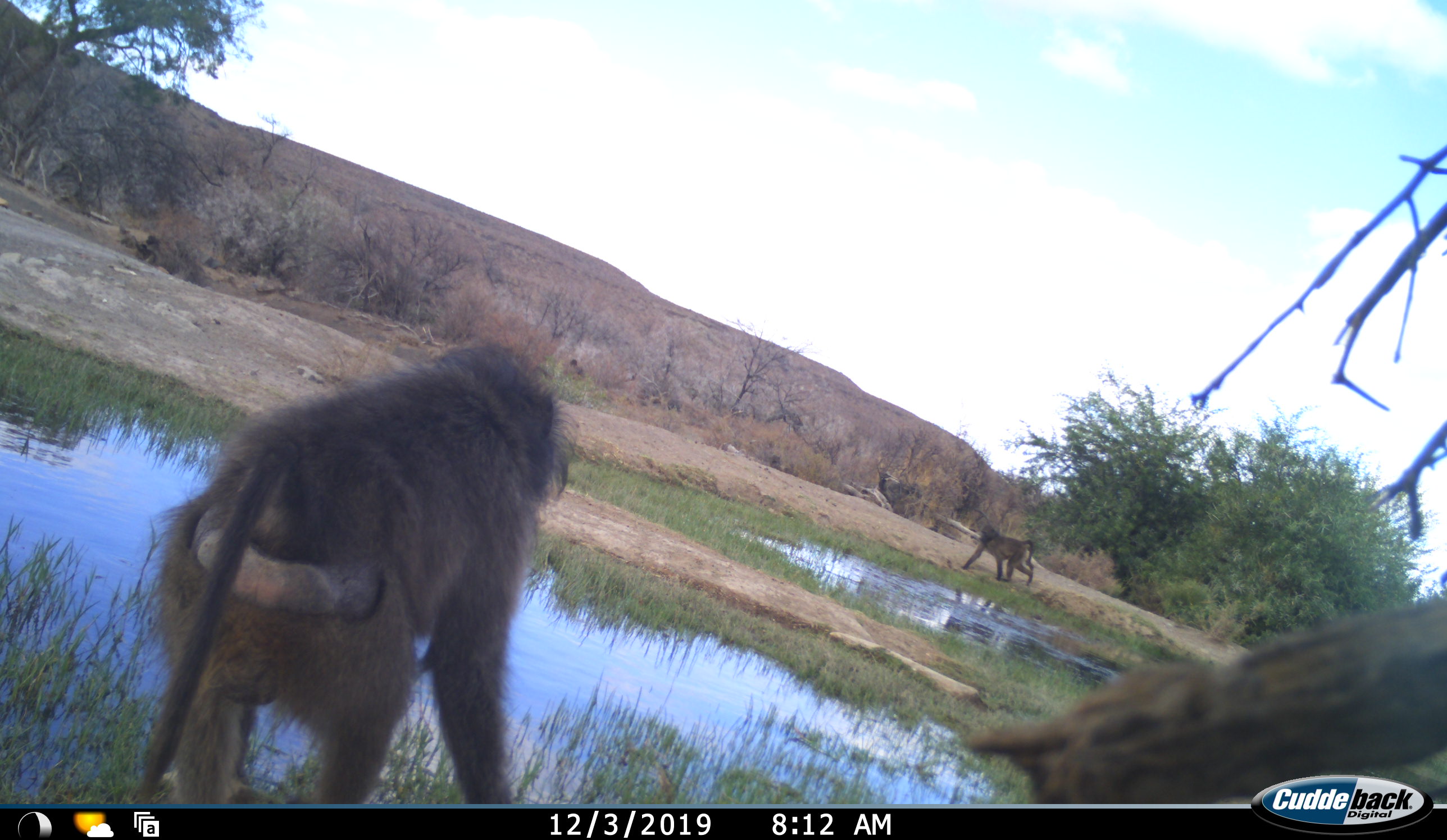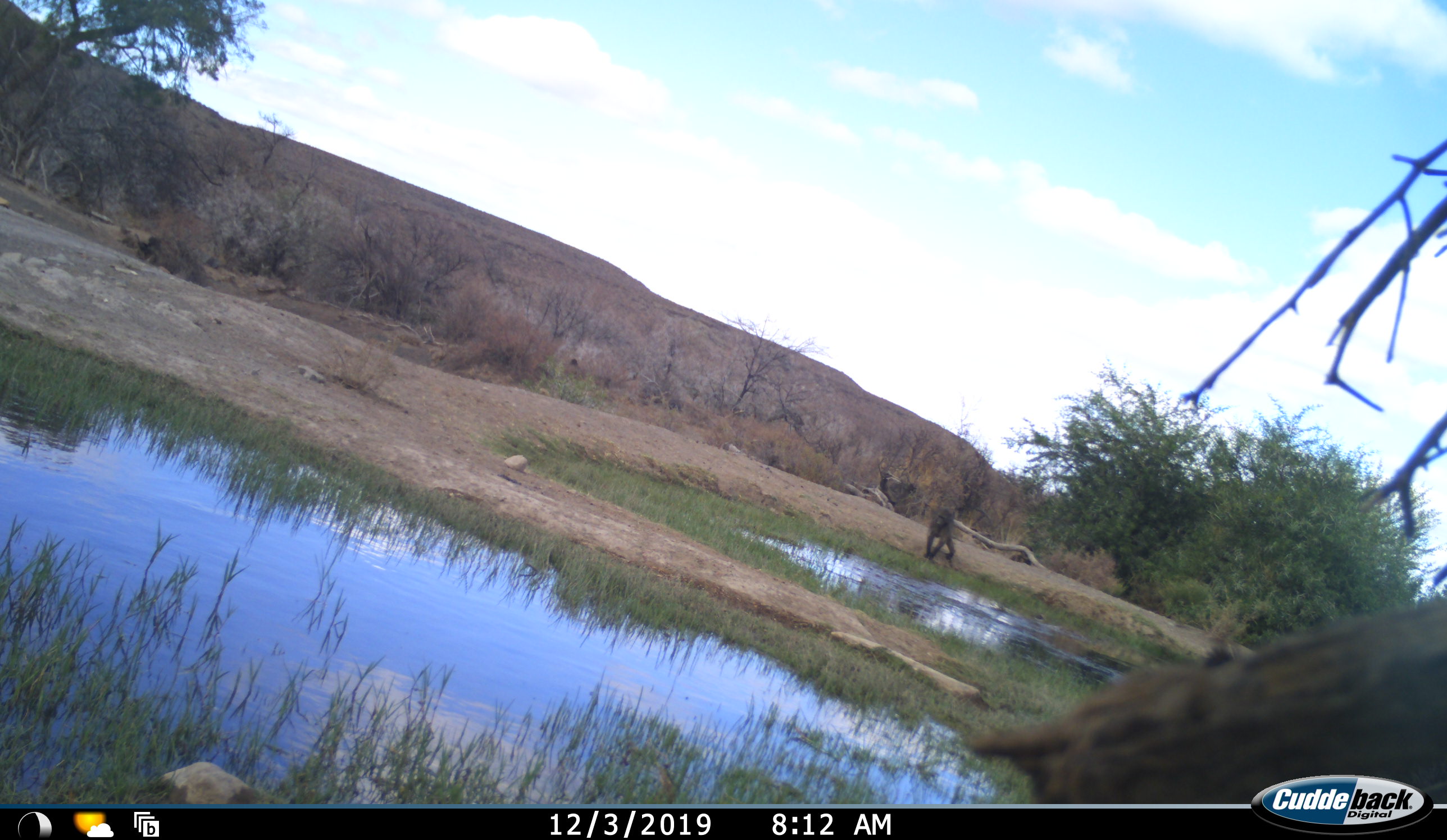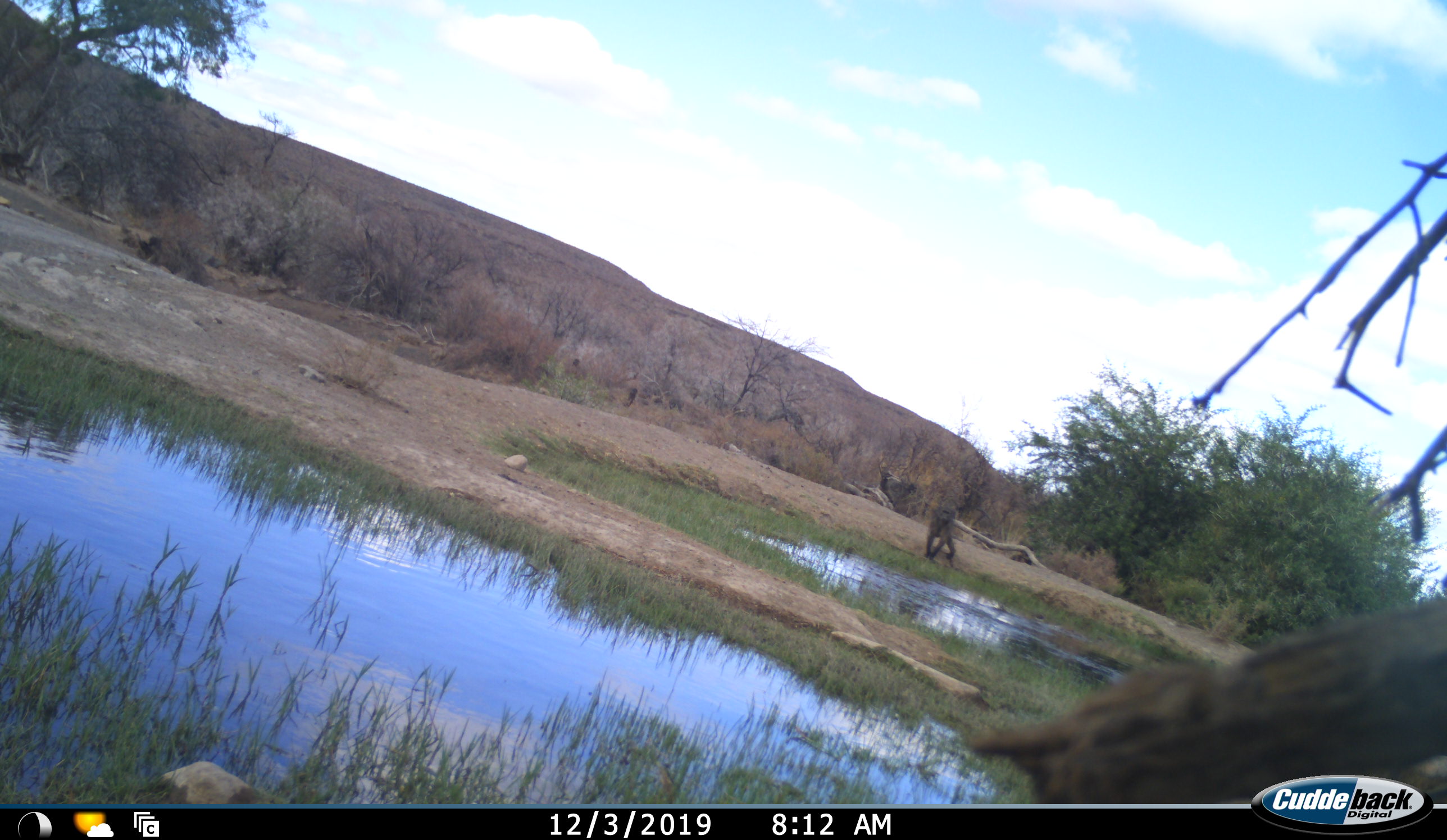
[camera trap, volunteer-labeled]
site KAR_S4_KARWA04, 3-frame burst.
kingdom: Animalia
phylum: Chordata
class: Mammalia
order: Primates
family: Cercopithecidae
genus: Papio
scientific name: Papio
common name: baboon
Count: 3.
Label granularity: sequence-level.